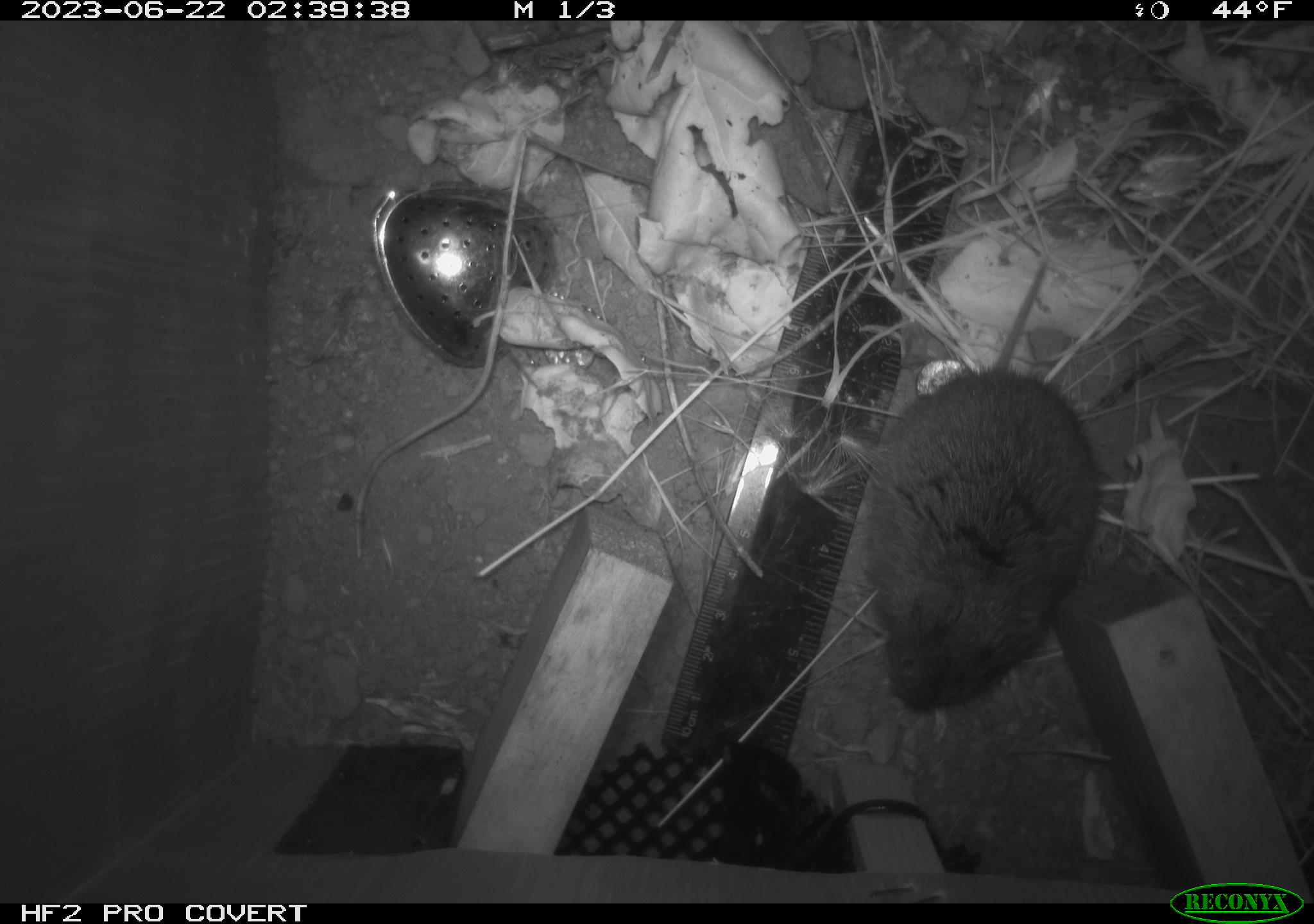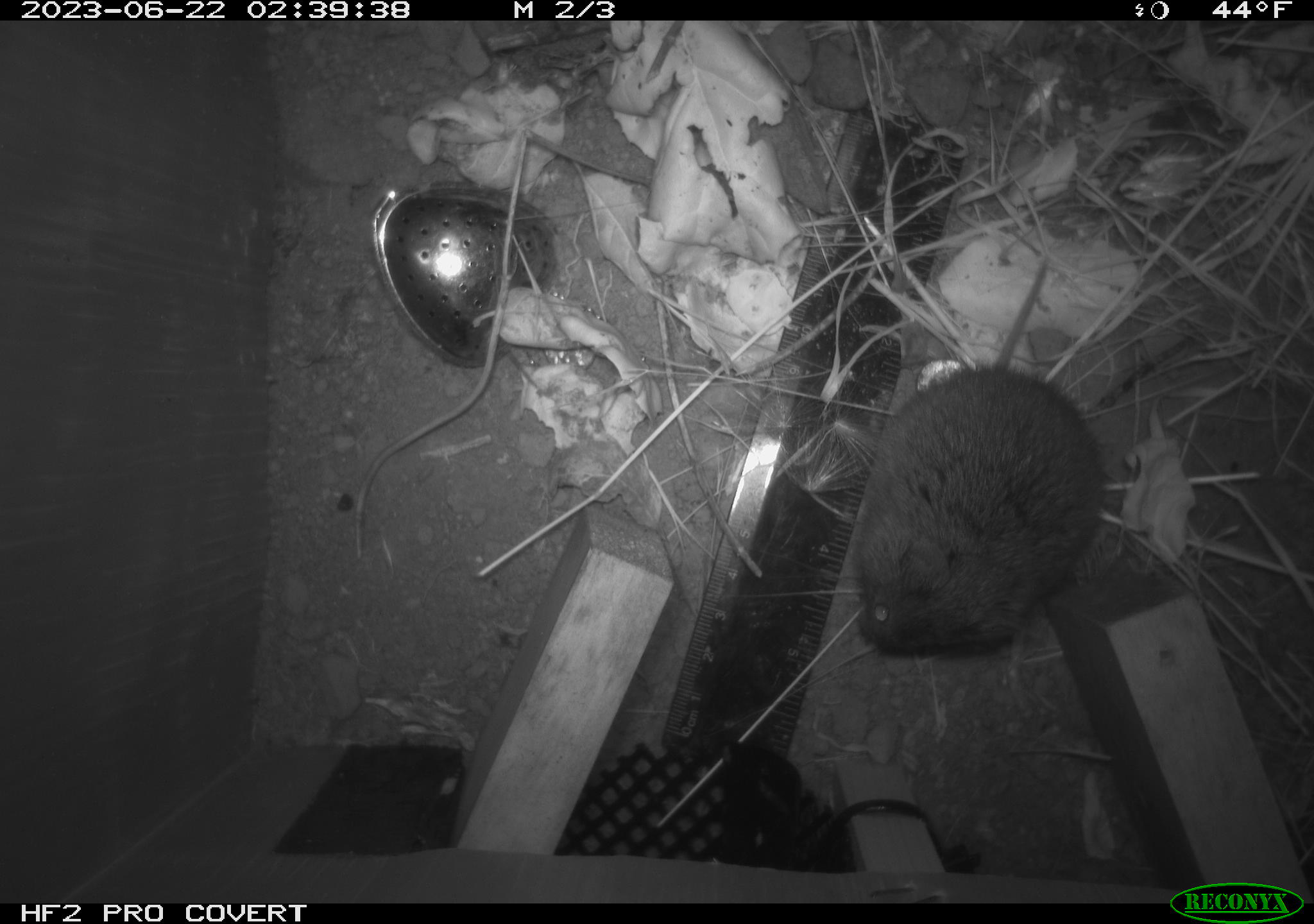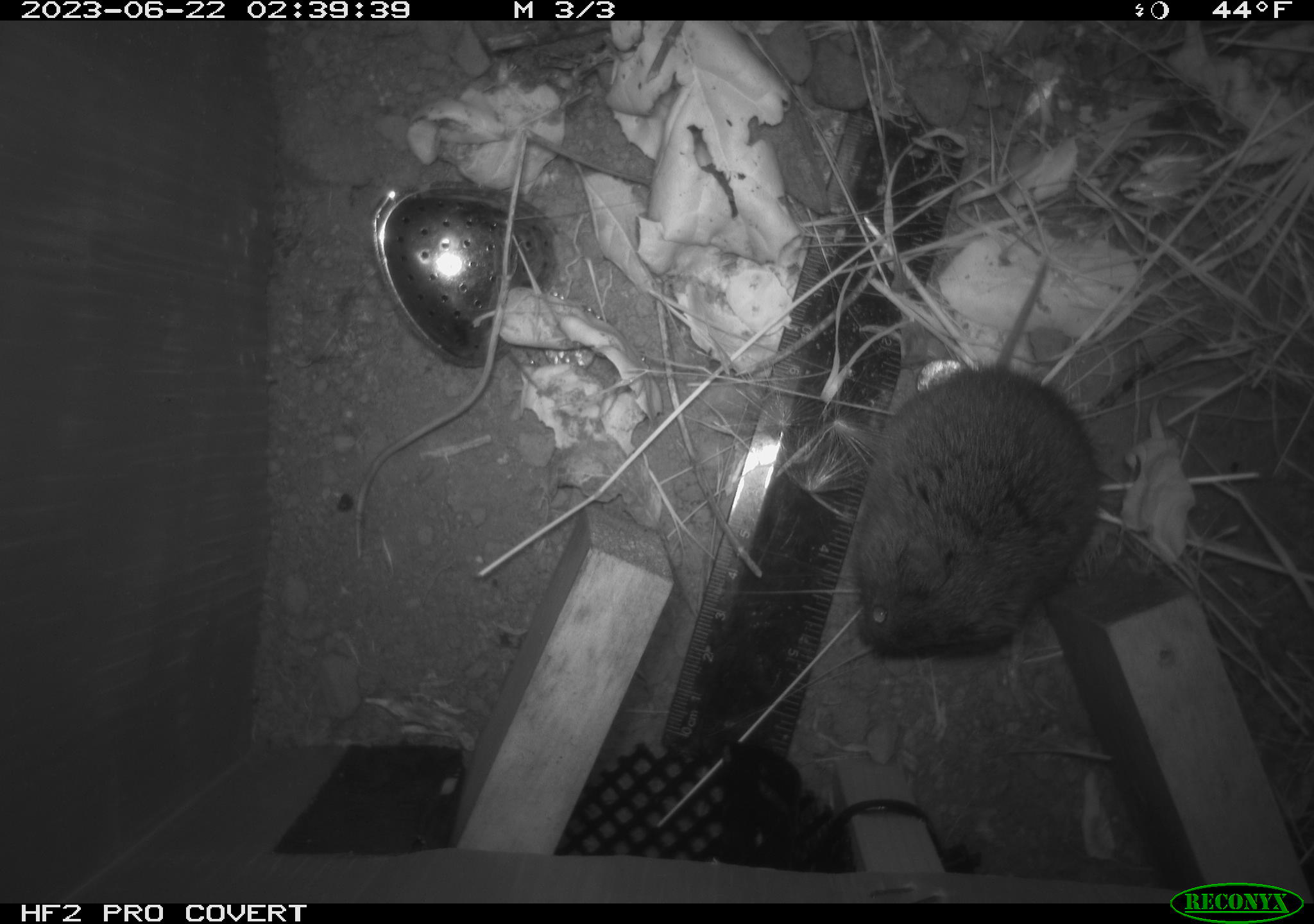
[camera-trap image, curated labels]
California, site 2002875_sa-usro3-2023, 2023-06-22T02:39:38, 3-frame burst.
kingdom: Animalia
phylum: Chordata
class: Mammalia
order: Rodentia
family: Cricetidae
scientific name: Arvicolinae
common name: voles, lemmings, and muskrats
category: arvicolinae subfamily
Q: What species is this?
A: Arvicolinae subfamily (voles, lemmings, and muskrats) (Arvicolinae).